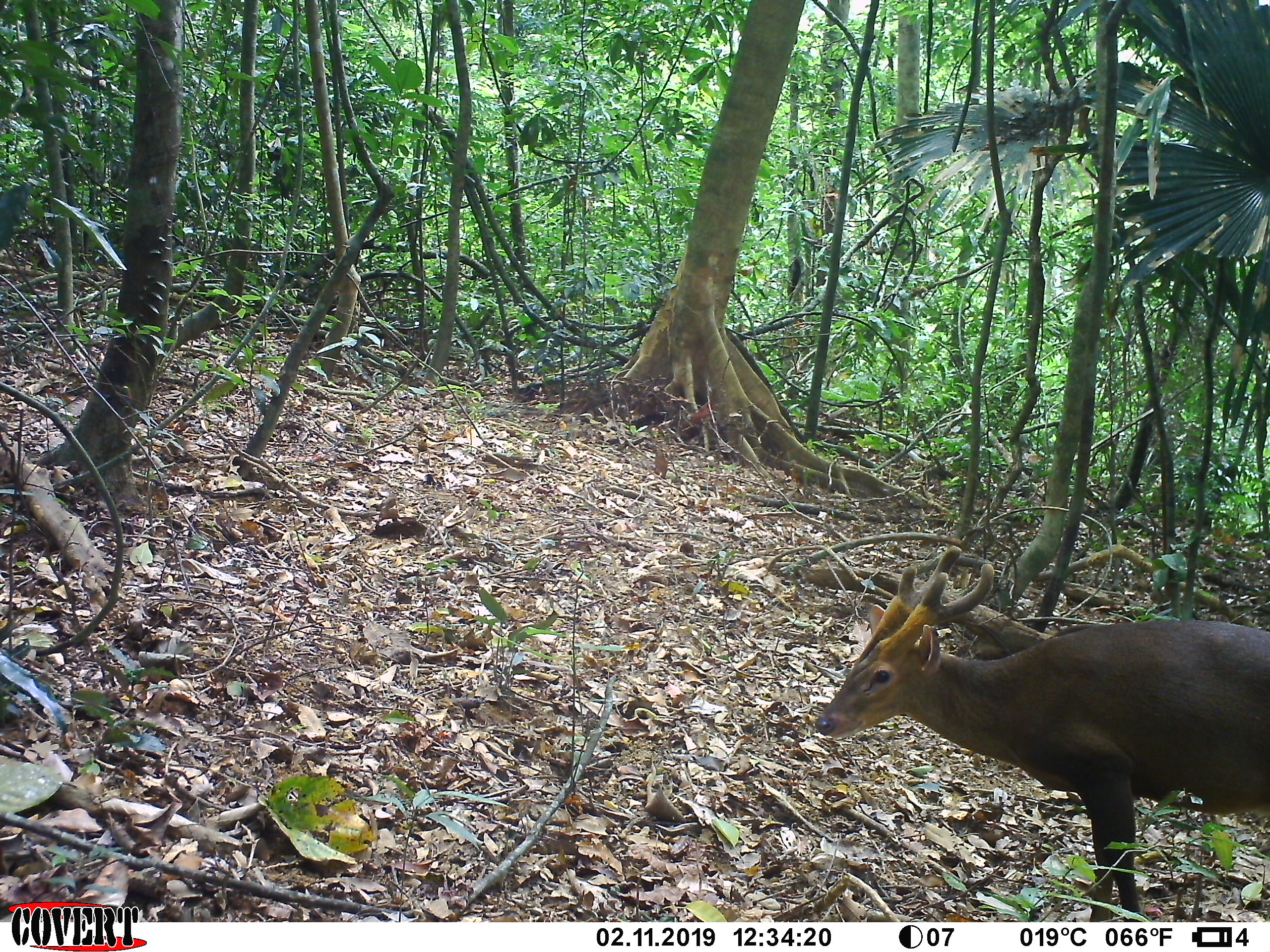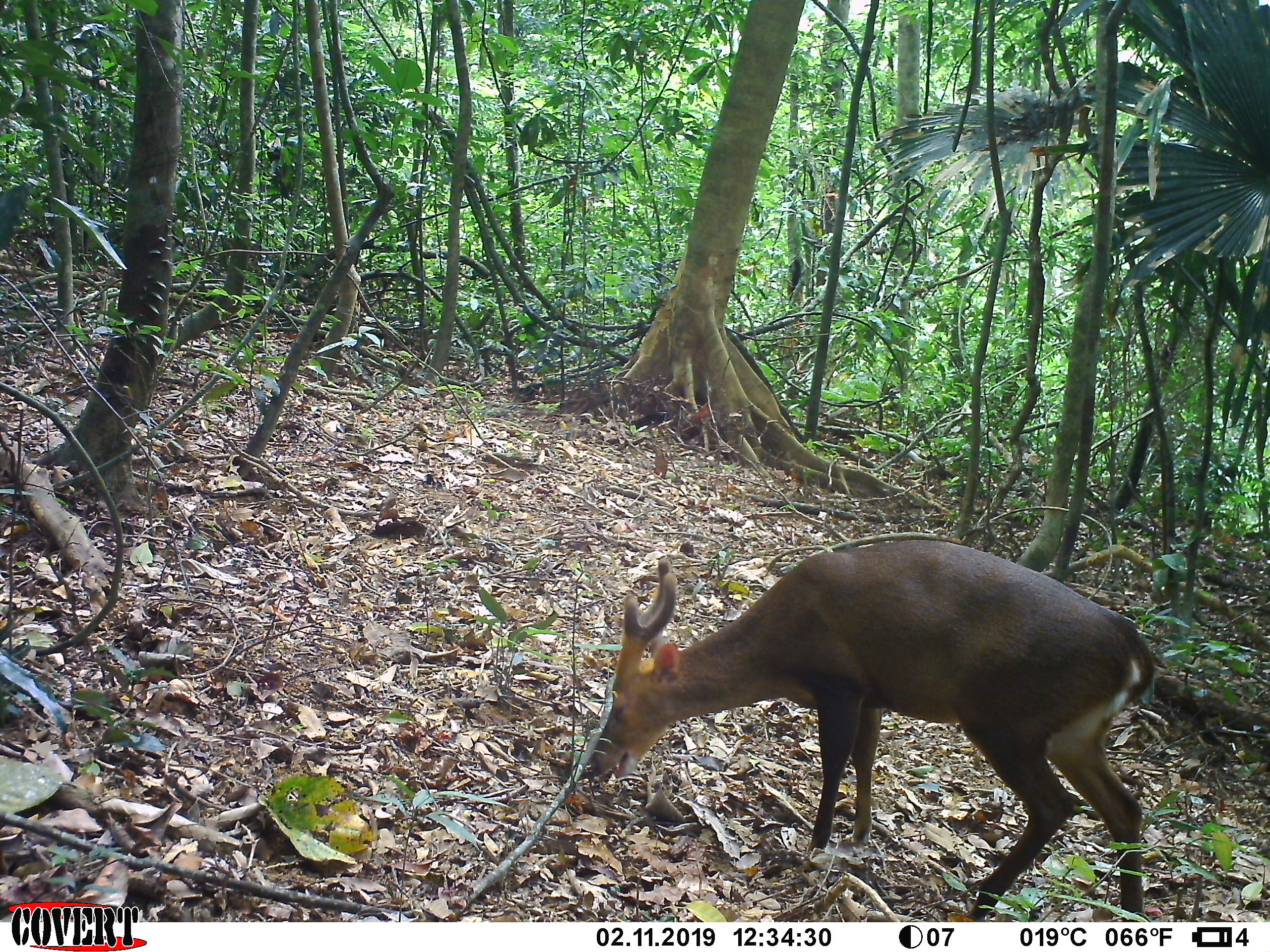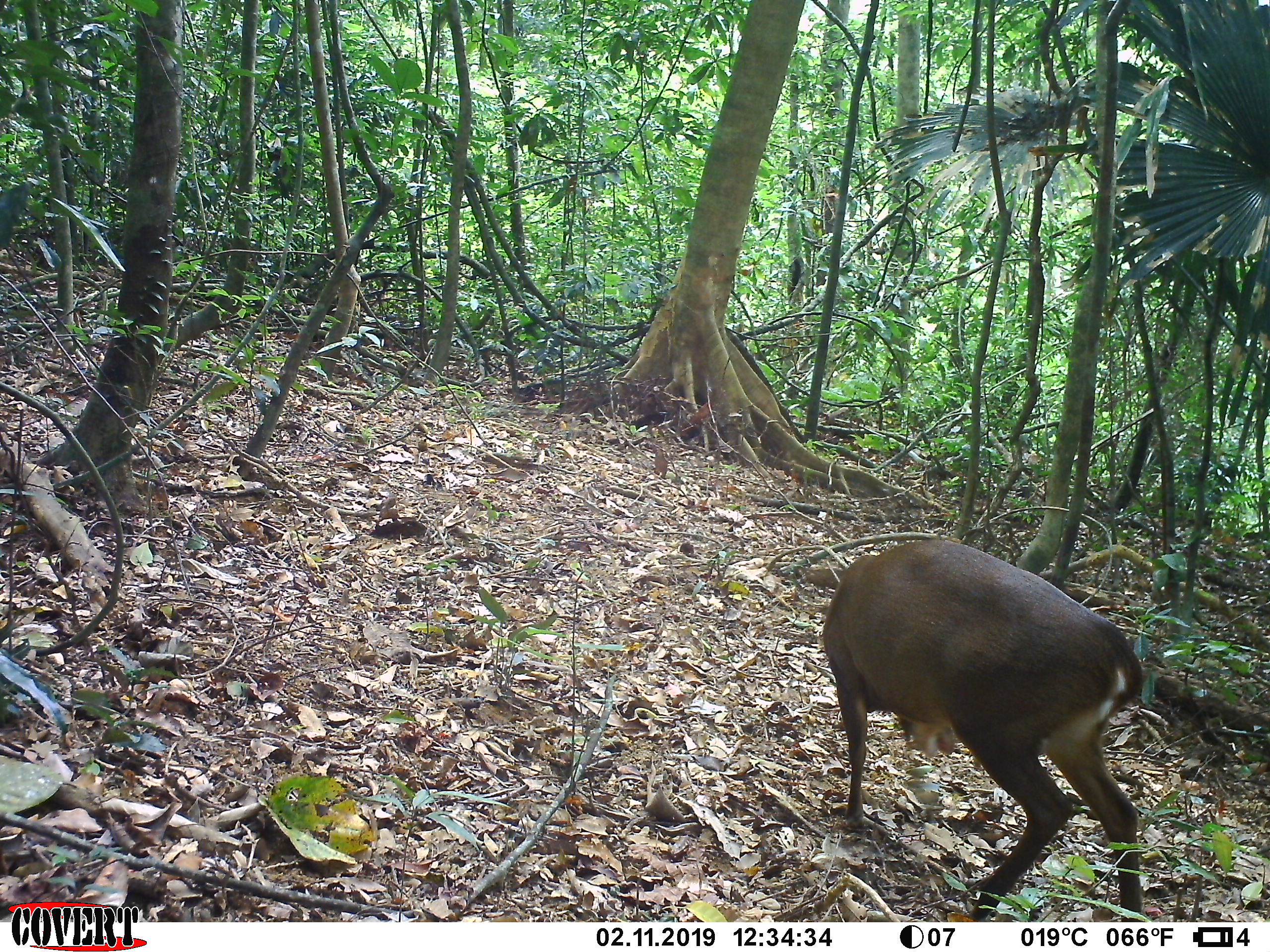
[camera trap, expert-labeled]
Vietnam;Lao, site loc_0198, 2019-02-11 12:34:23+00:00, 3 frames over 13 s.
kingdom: Animalia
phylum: Chordata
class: Mammalia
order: Artiodactyla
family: Cervidae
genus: Muntiacus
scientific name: Muntiacus vuquangensis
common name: large-antlered muntjac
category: large antlered muntjac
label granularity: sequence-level